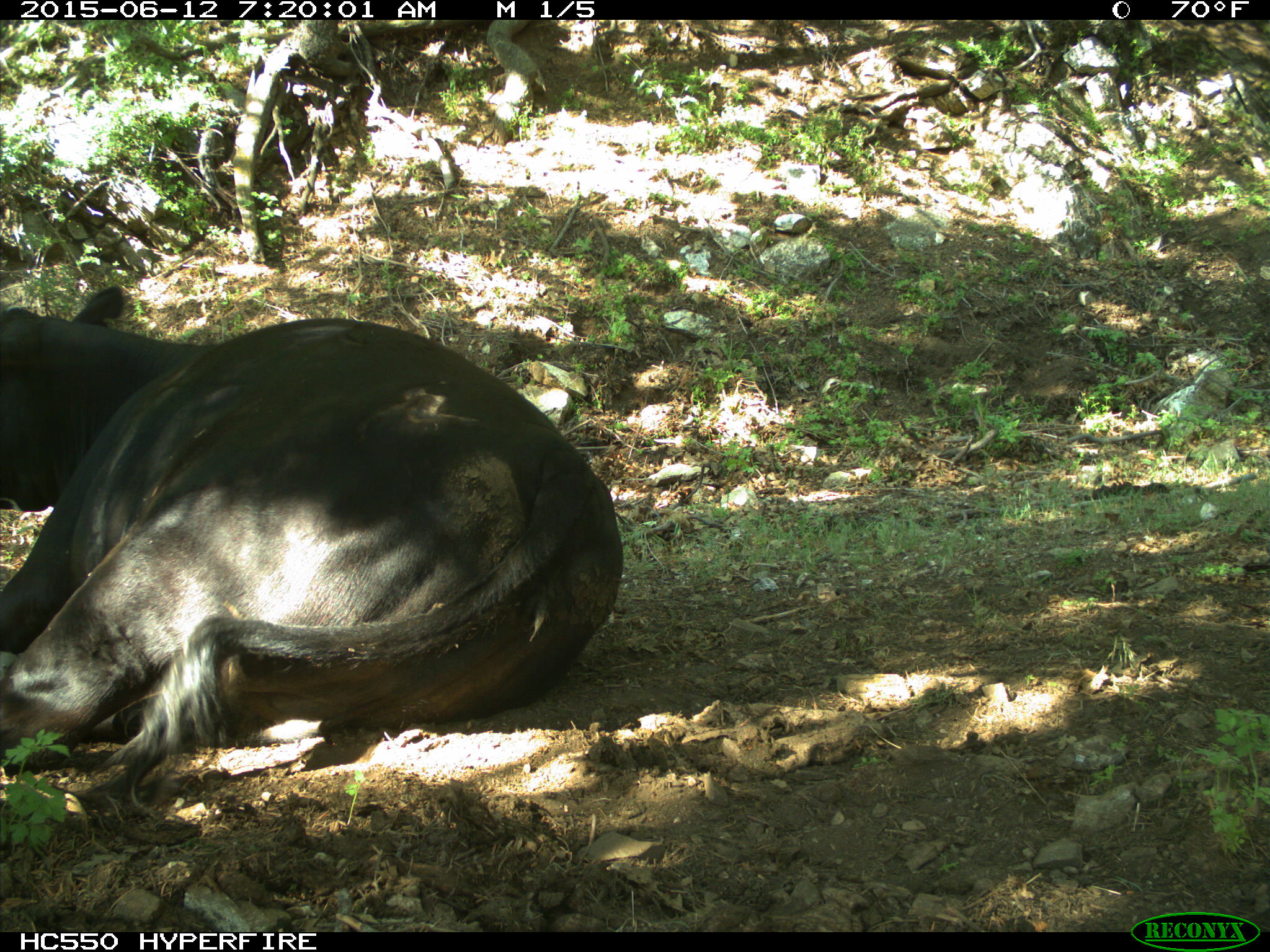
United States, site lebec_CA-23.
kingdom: Animalia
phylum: Chordata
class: Mammalia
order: Artiodactyla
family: Bovidae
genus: Bos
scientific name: Bos taurus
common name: domestic cow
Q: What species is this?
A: Bos taurus (domestic cow).